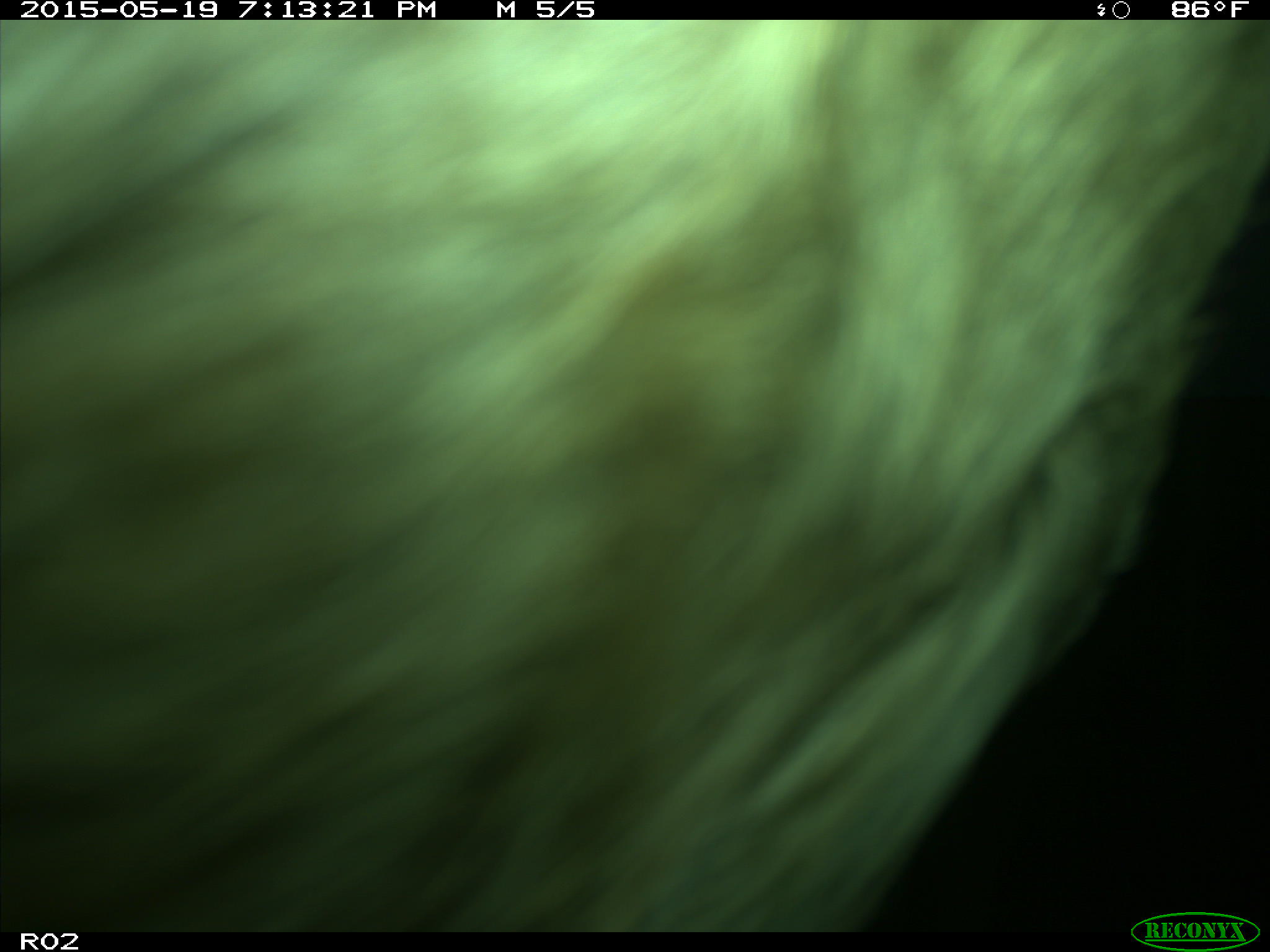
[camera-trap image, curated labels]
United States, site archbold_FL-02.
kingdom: Animalia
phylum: Chordata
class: Mammalia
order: Artiodactyla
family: Bovidae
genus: Bos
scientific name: Bos taurus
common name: domestic cow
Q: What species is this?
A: Bos taurus (domestic cow).